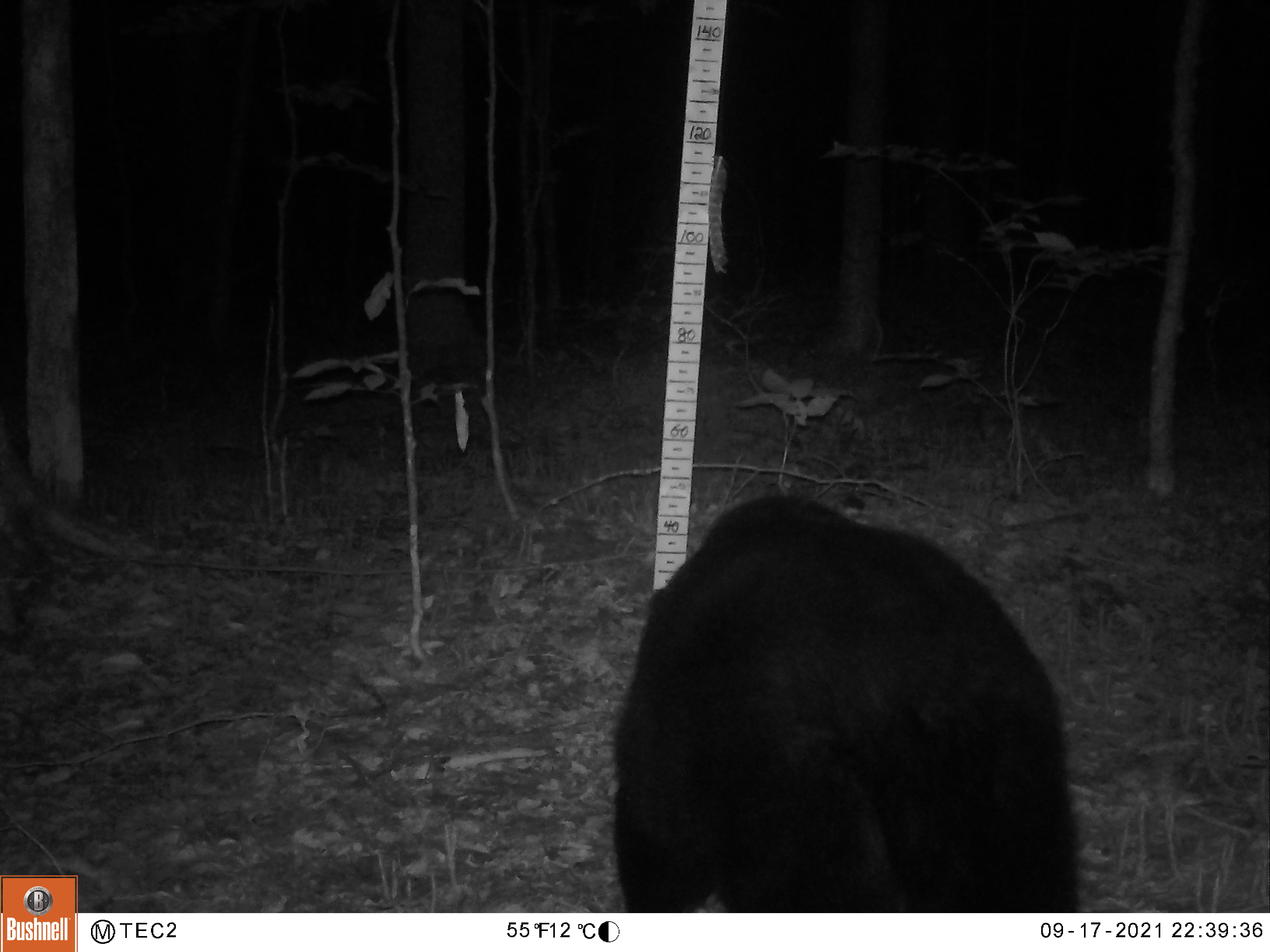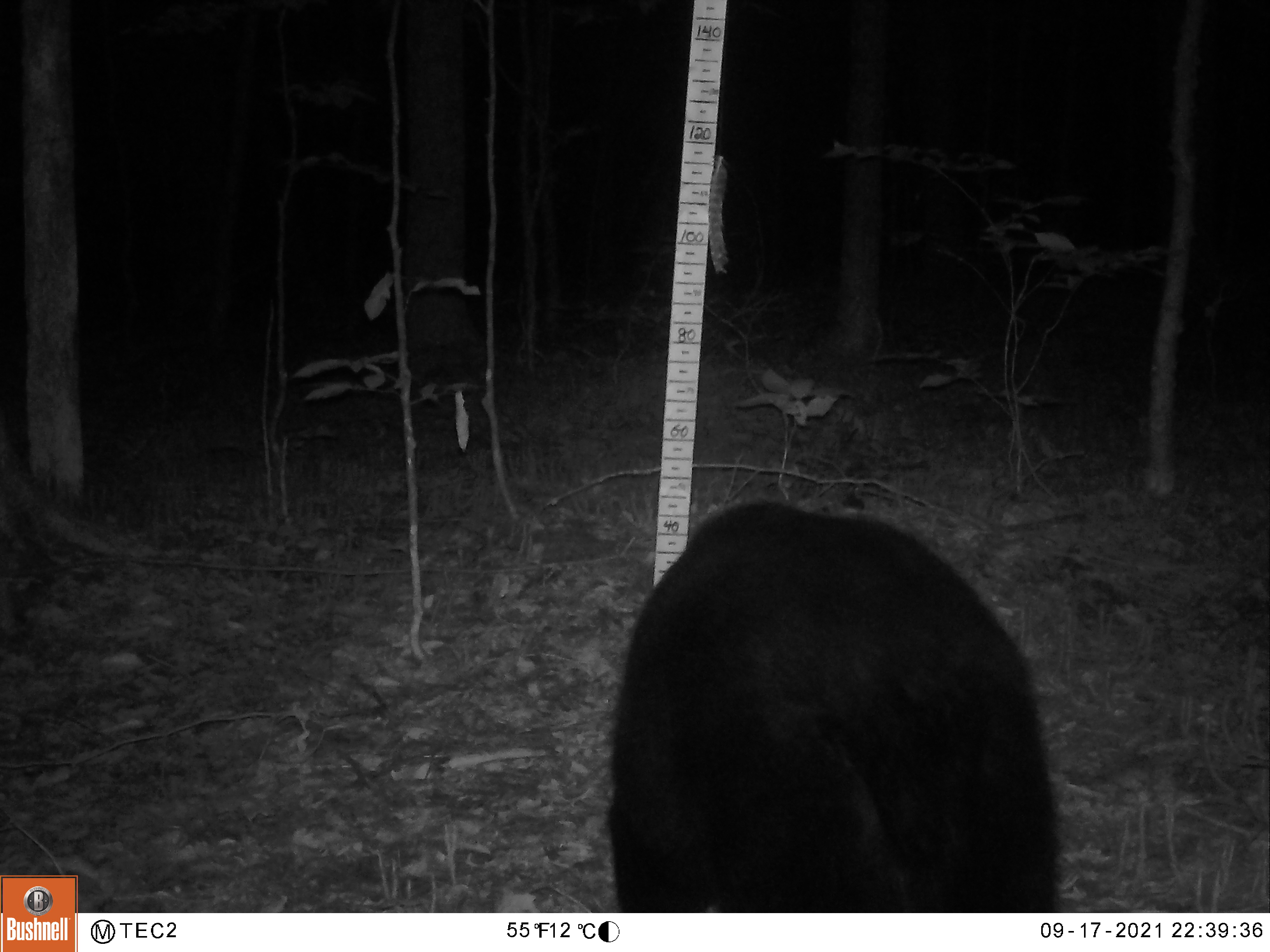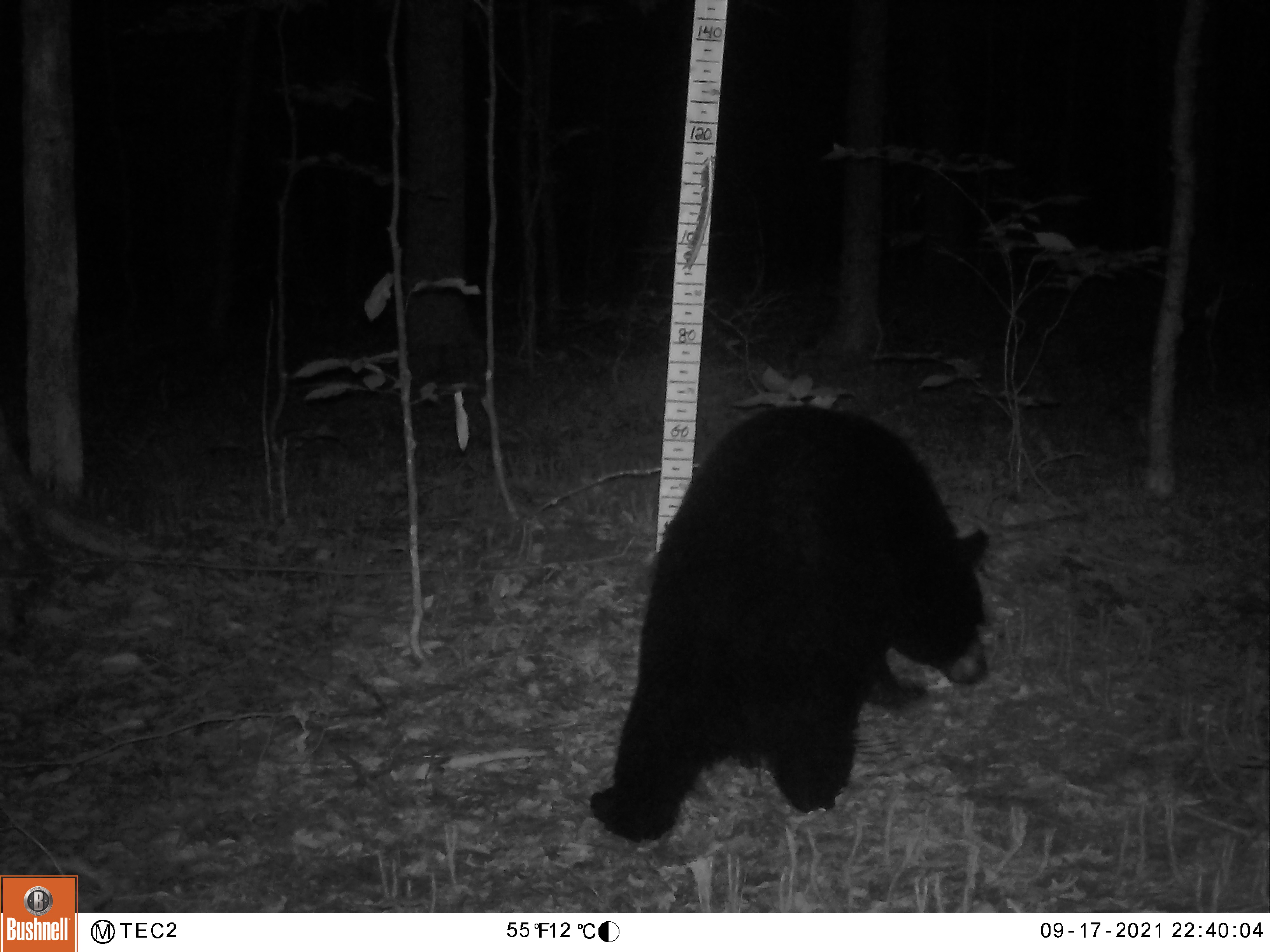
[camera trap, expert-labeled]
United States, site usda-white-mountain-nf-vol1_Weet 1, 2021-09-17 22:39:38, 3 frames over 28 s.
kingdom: Animalia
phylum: Chordata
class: Mammalia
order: Carnivora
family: Ursidae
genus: Ursus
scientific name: Ursus americanus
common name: black bear